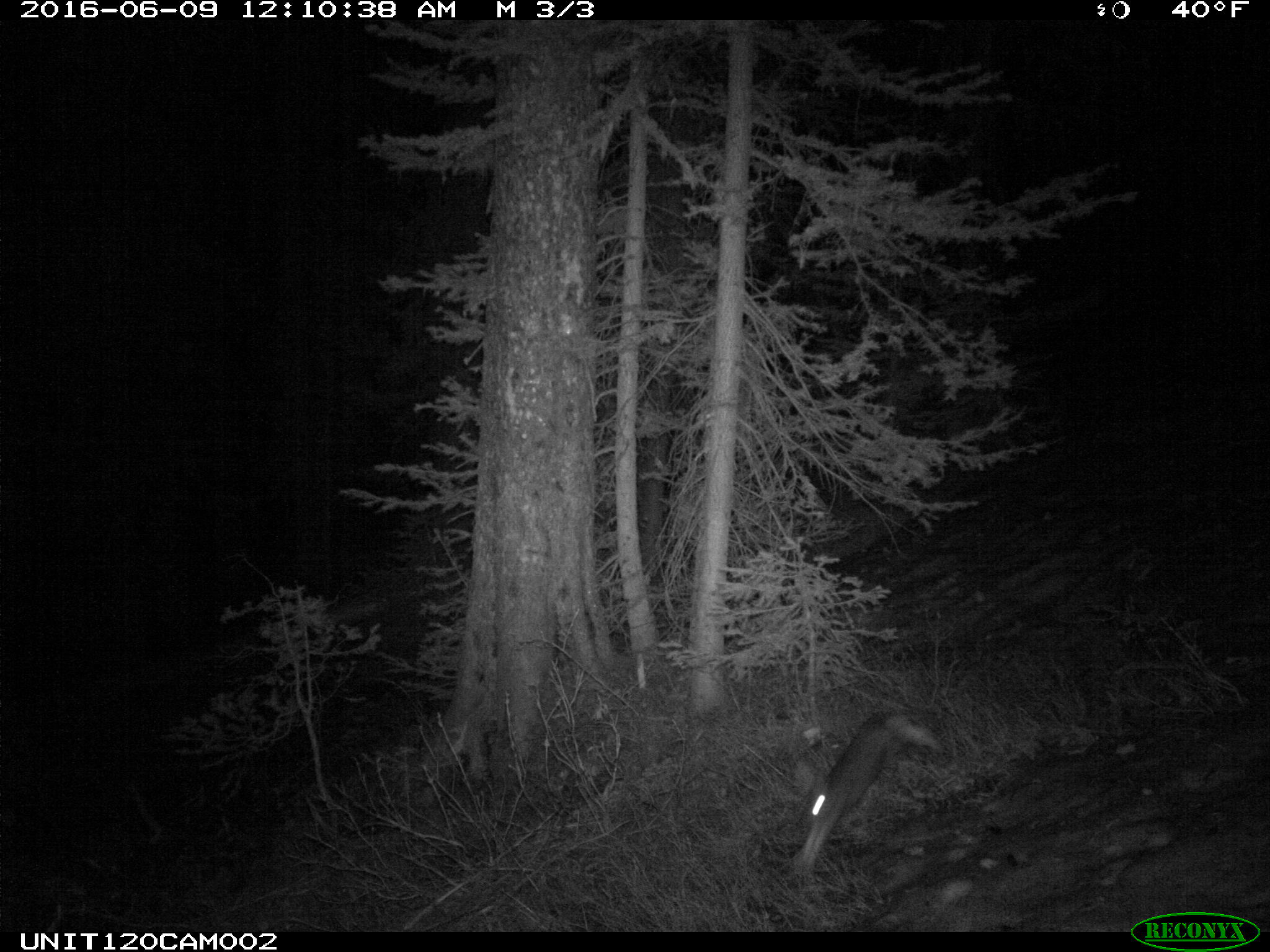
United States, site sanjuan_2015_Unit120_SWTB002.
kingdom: Animalia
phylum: Chordata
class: Mammalia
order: Lagomorpha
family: Leporidae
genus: Lepus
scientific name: Lepus americanus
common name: snowshoe hare